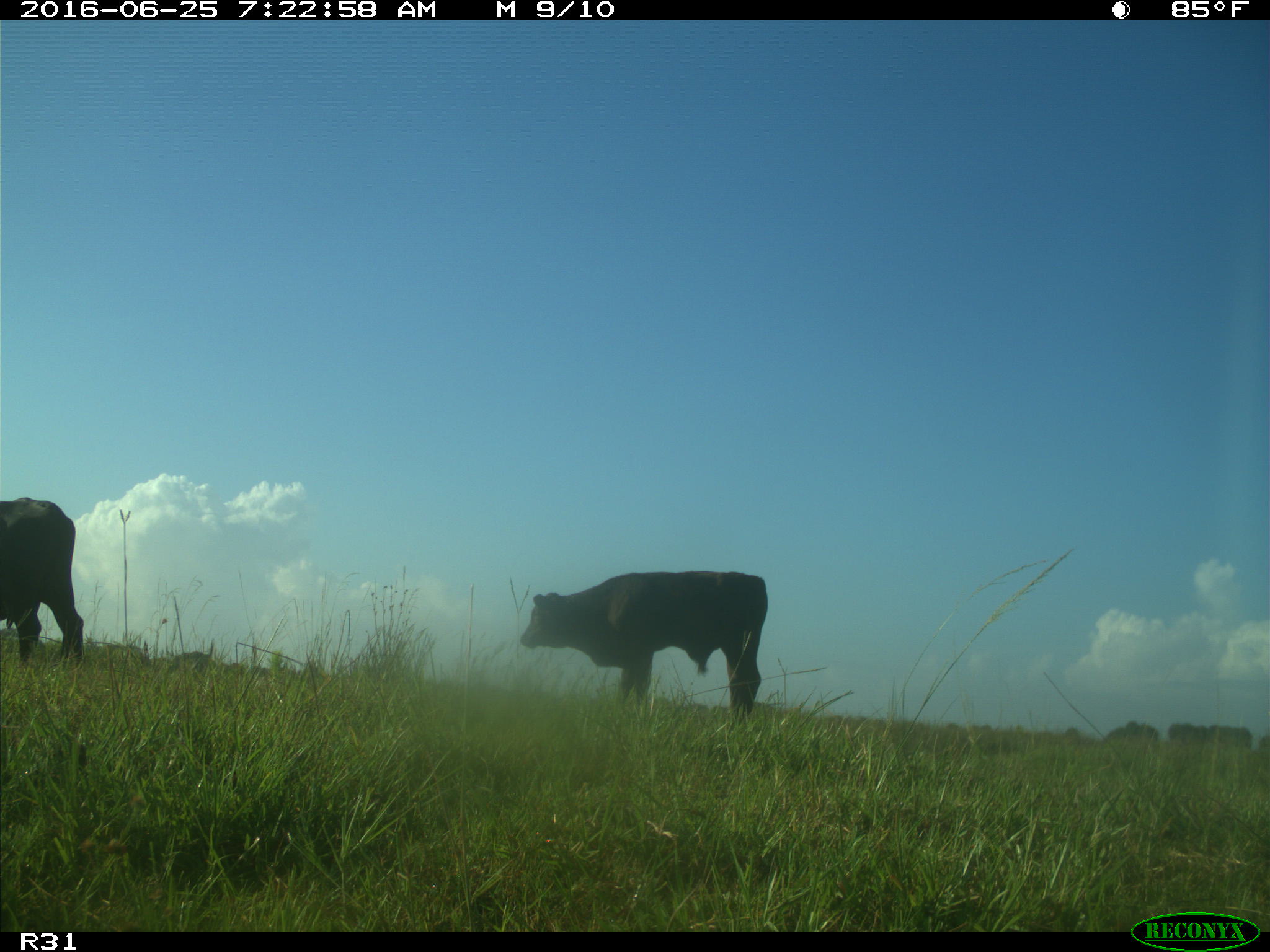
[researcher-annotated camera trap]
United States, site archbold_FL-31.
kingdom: Animalia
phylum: Chordata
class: Mammalia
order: Artiodactyla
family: Bovidae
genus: Bos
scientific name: Bos taurus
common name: domestic cow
Bos taurus (domestic cow).